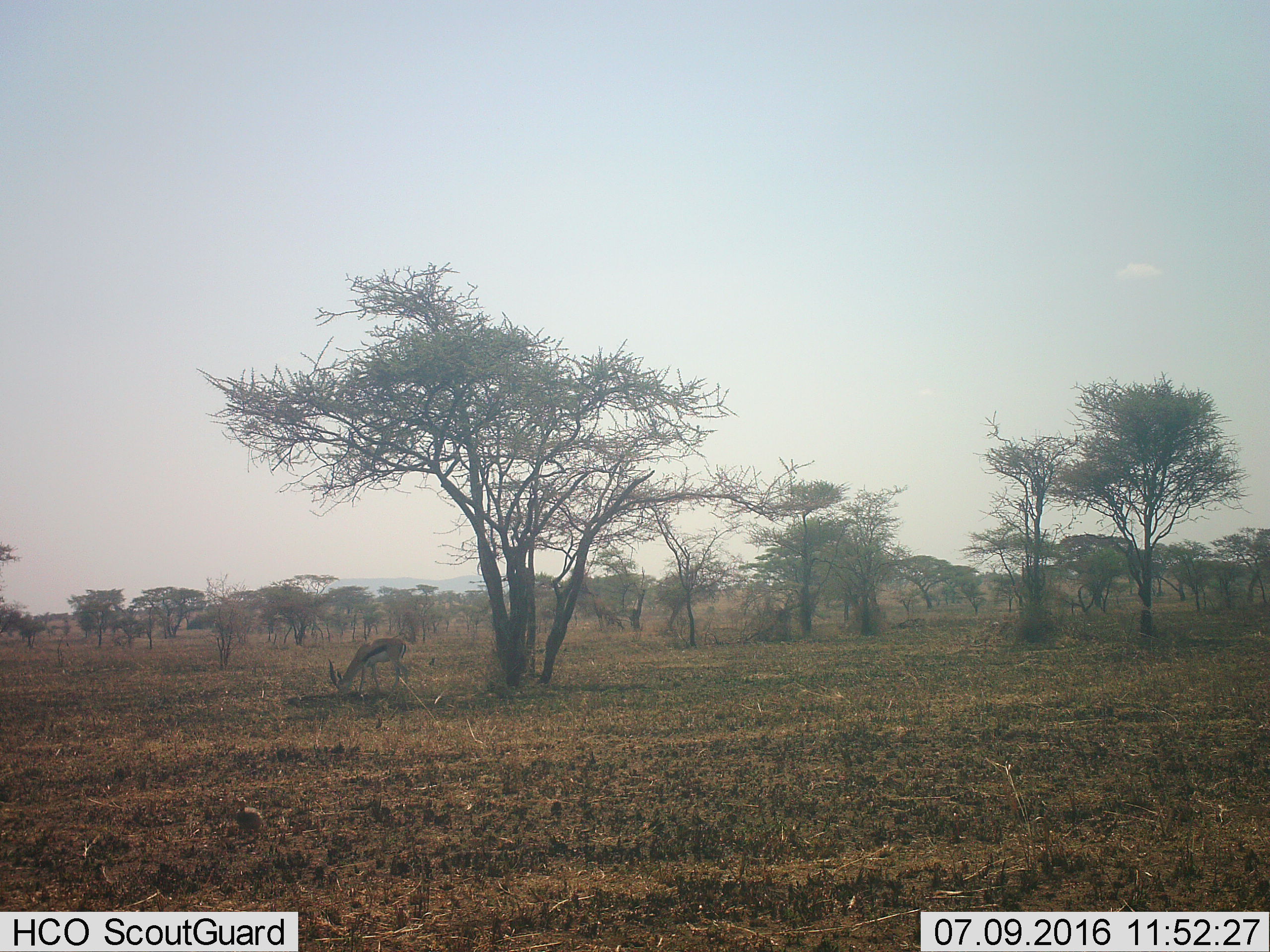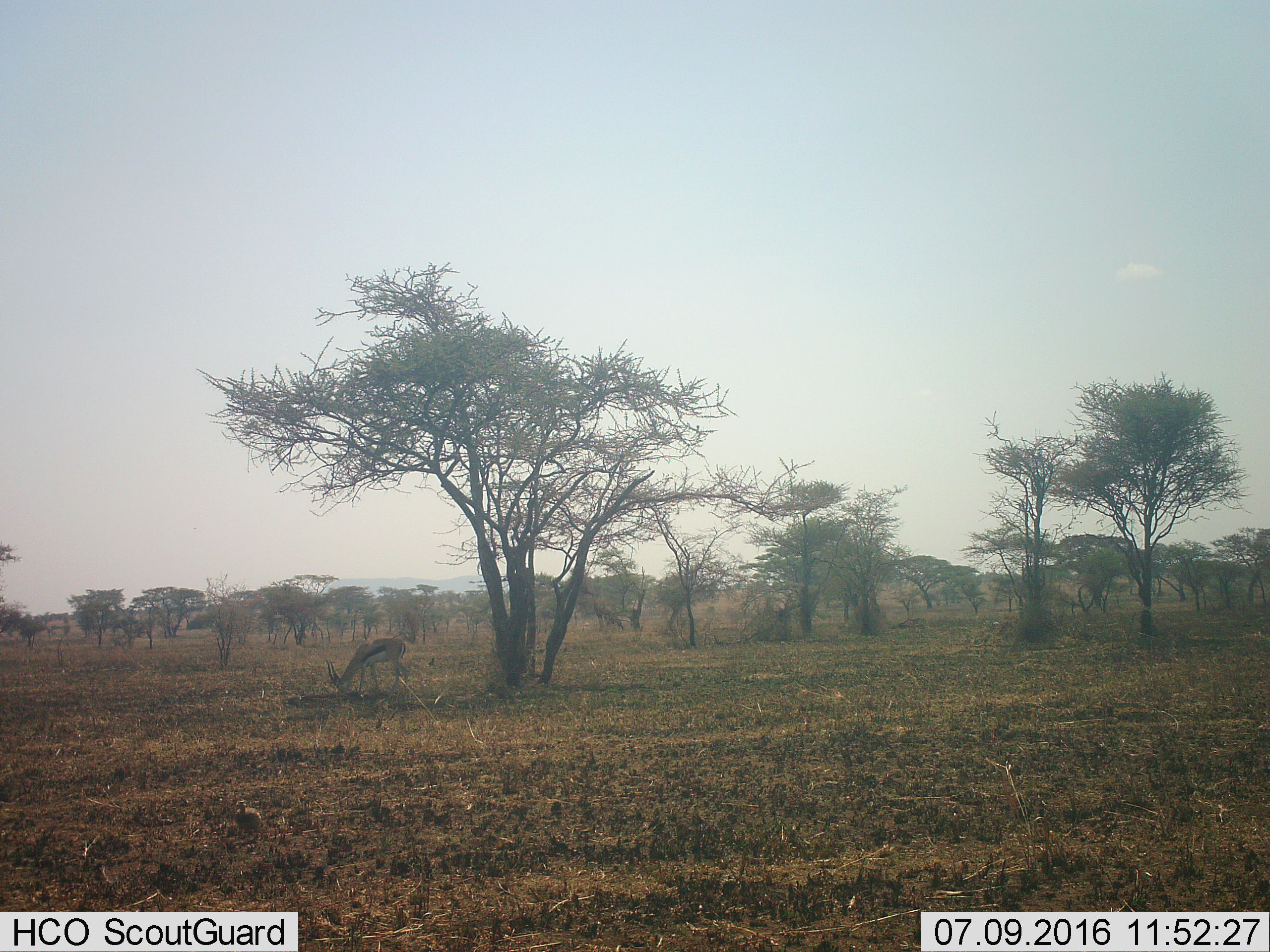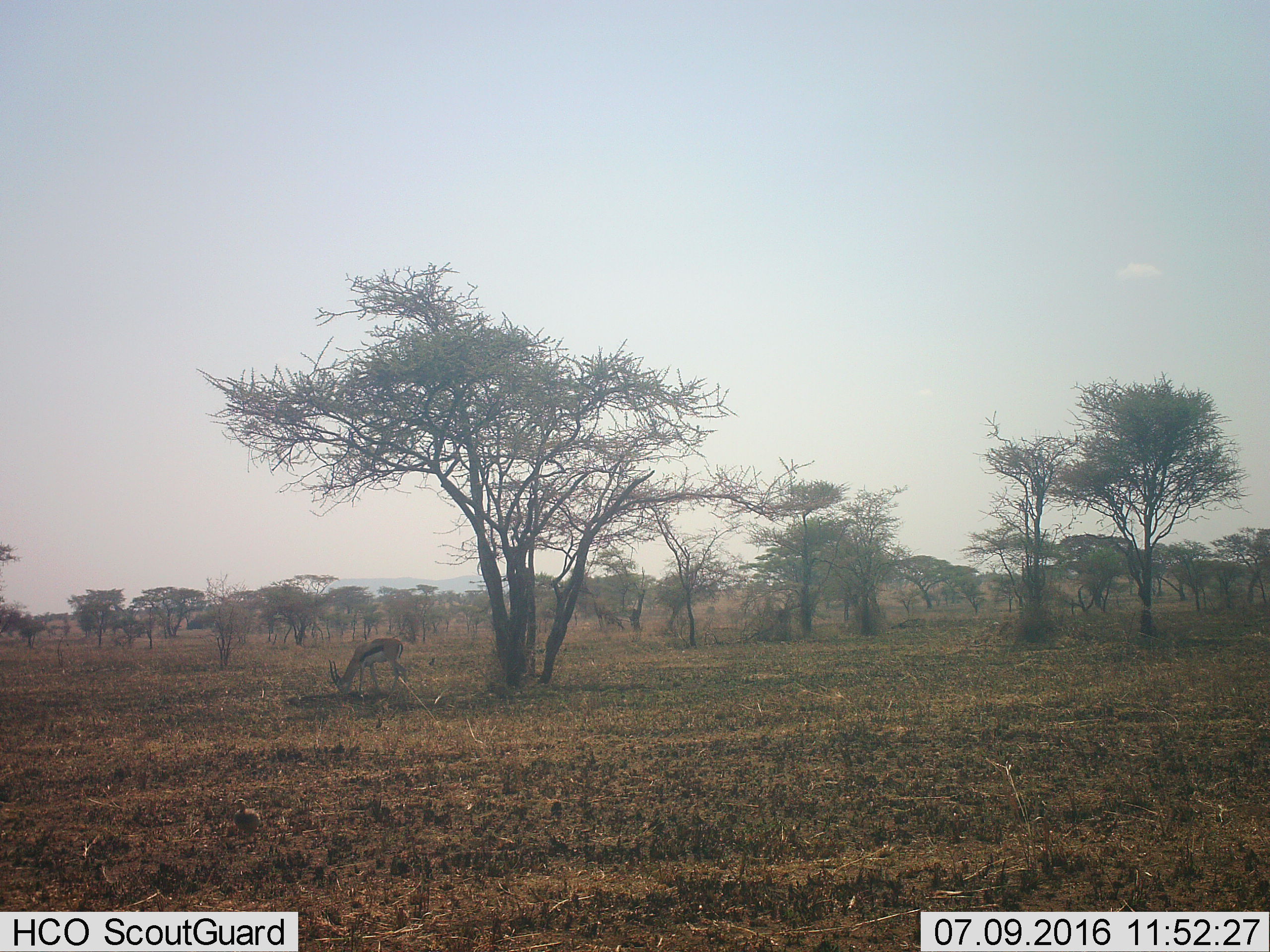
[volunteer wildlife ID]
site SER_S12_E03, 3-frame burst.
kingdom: Animalia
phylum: Chordata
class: Mammalia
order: Artiodactyla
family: Bovidae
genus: Eudorcas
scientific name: Eudorcas thomsonii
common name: thomson's gazelle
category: gazellethomsons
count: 1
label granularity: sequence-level